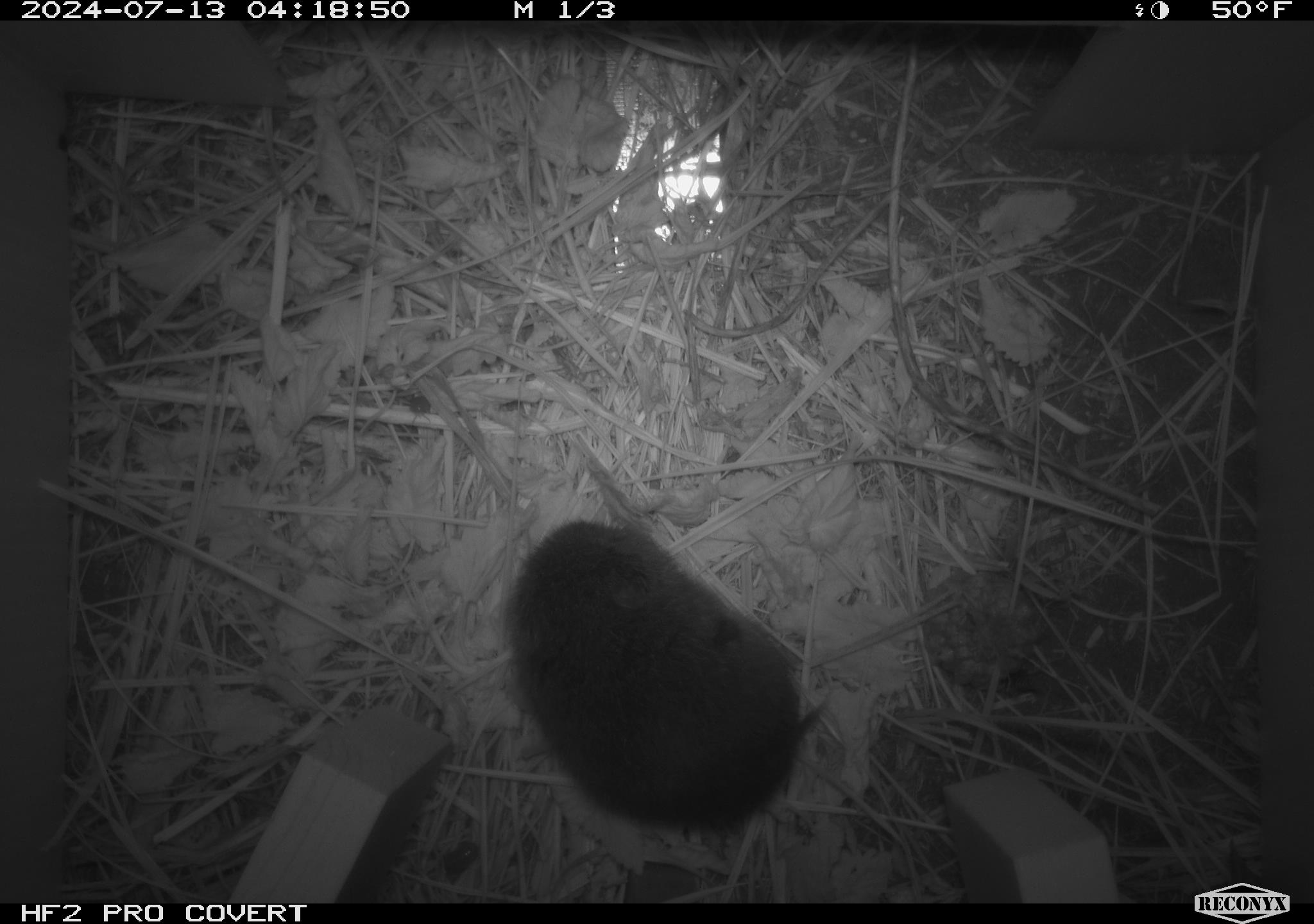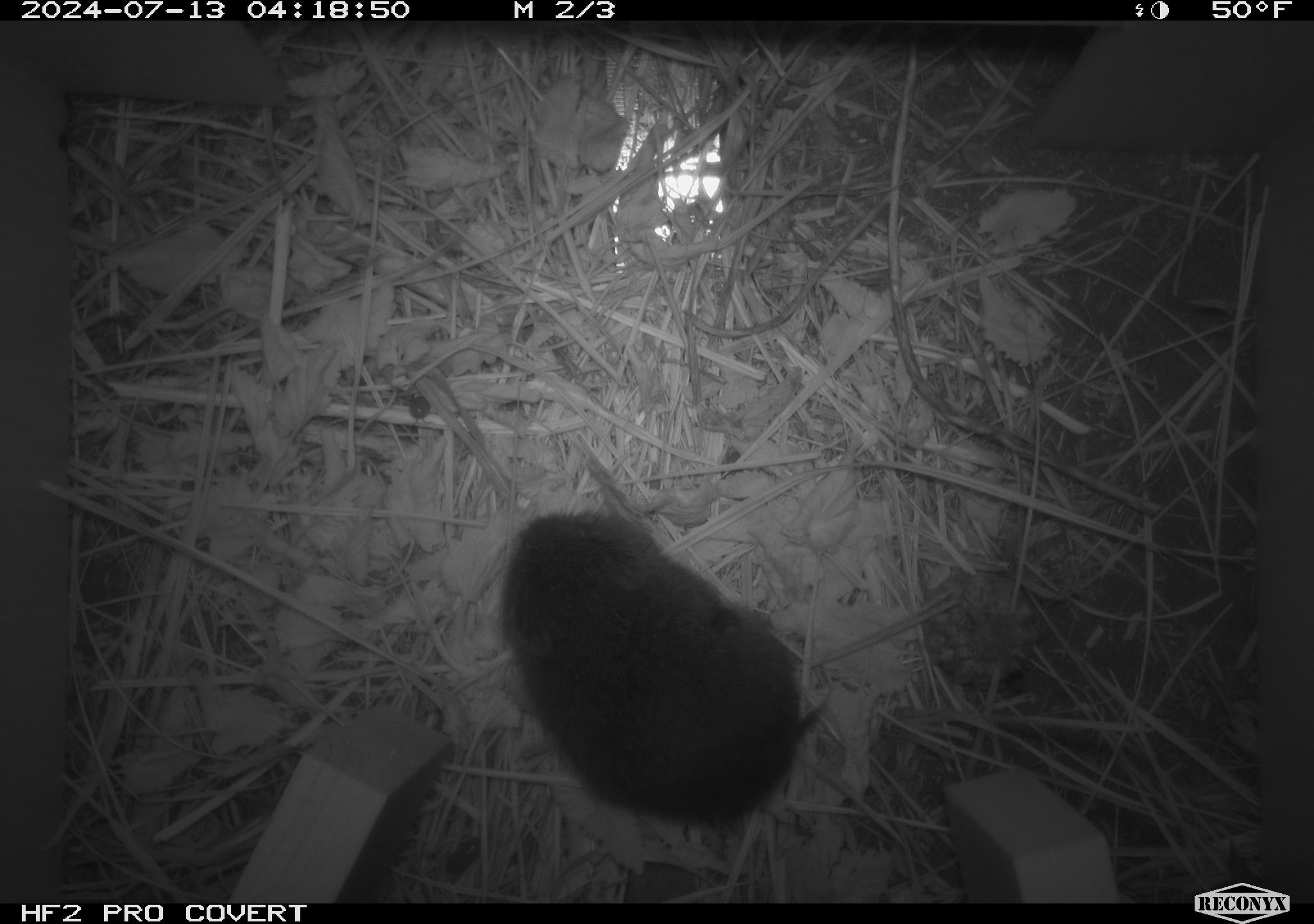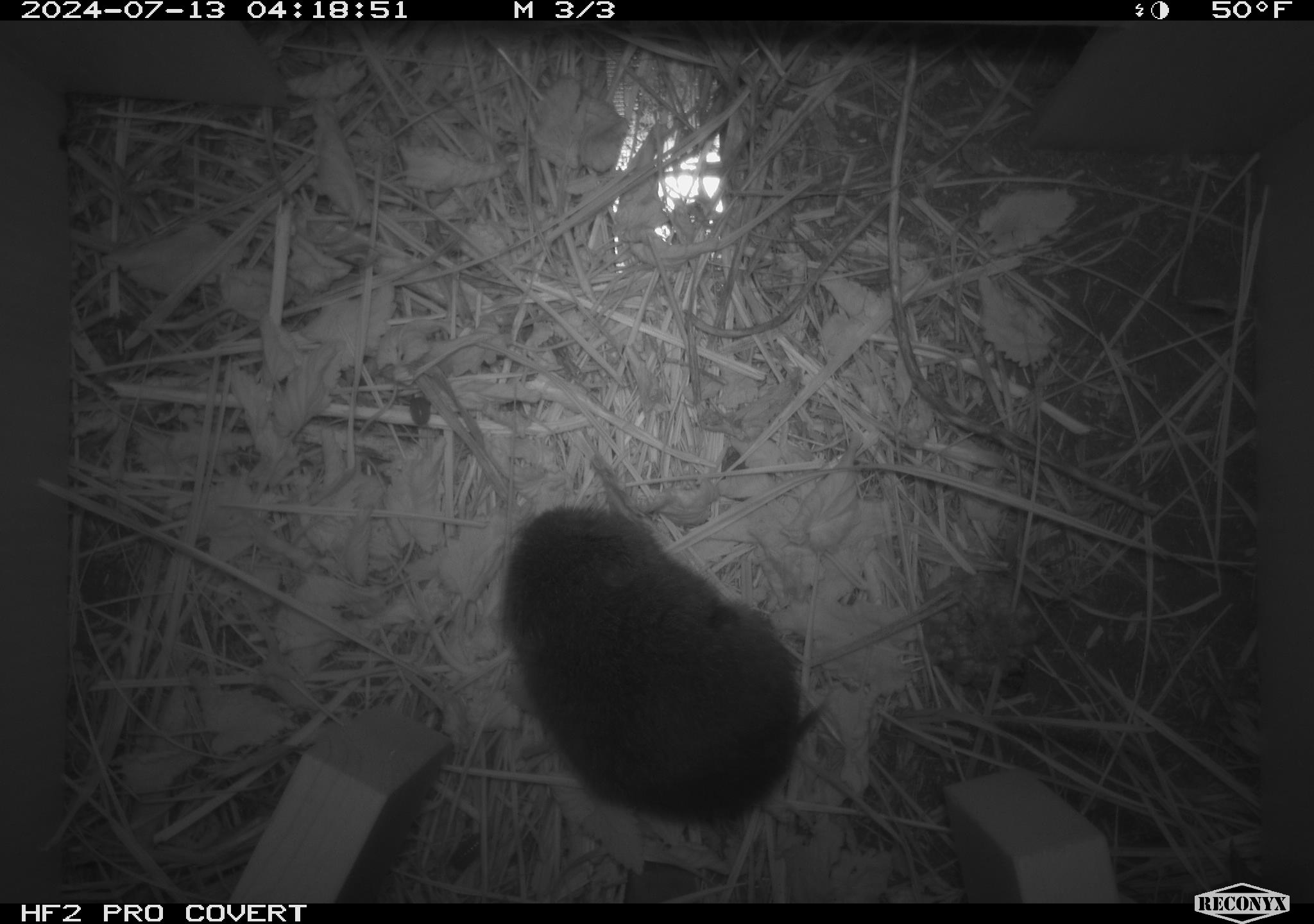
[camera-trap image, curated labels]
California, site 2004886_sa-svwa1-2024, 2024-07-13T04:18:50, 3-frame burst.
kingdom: Animalia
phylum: Chordata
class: Mammalia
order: Rodentia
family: Cricetidae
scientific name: Arvicolinae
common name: voles, lemmings, and muskrats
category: arvicolinae subfamily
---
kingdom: Animalia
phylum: Arthropoda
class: Malacostraca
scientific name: Malacostraca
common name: amphipods, crabs, isopods, krill, lobsters and shrimps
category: malacostracan